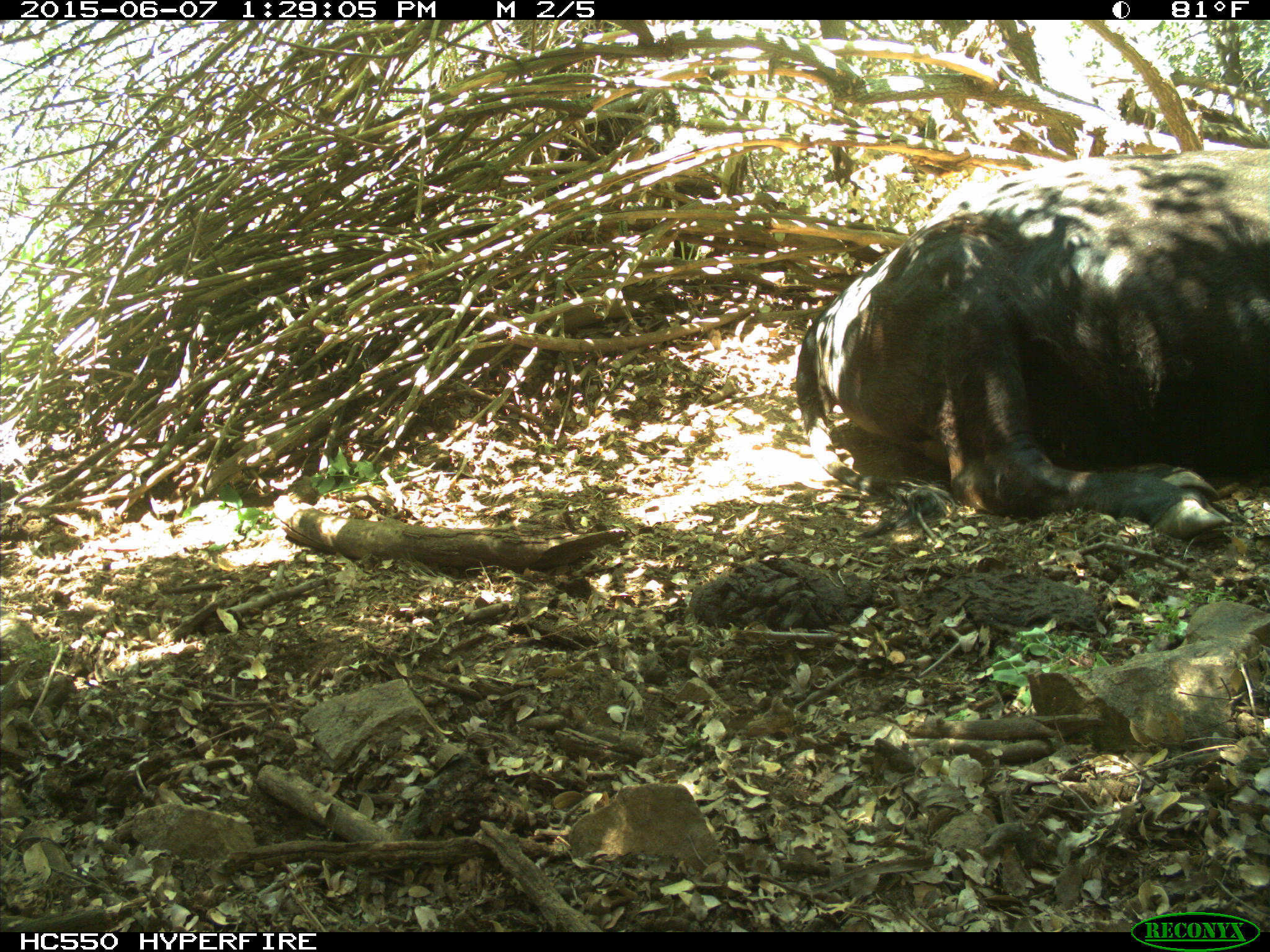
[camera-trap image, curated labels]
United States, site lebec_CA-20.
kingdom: Animalia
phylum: Chordata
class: Mammalia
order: Artiodactyla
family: Bovidae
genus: Bos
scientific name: Bos taurus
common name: domestic cow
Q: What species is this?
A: Bos taurus (domestic cow).